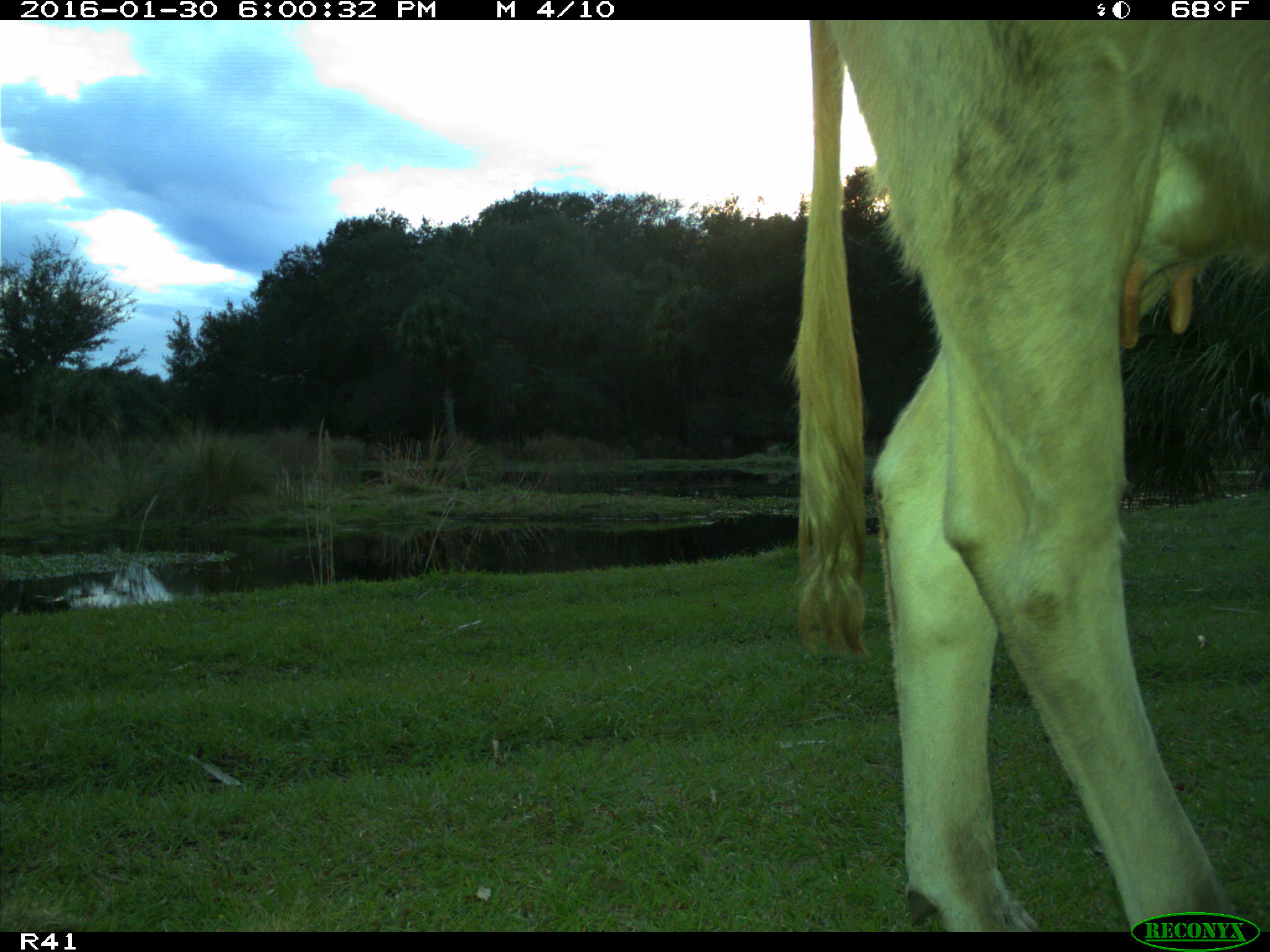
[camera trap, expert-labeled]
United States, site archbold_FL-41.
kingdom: Animalia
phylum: Chordata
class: Mammalia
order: Artiodactyla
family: Bovidae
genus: Bos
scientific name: Bos taurus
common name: domestic cow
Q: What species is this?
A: Bos taurus (domestic cow).